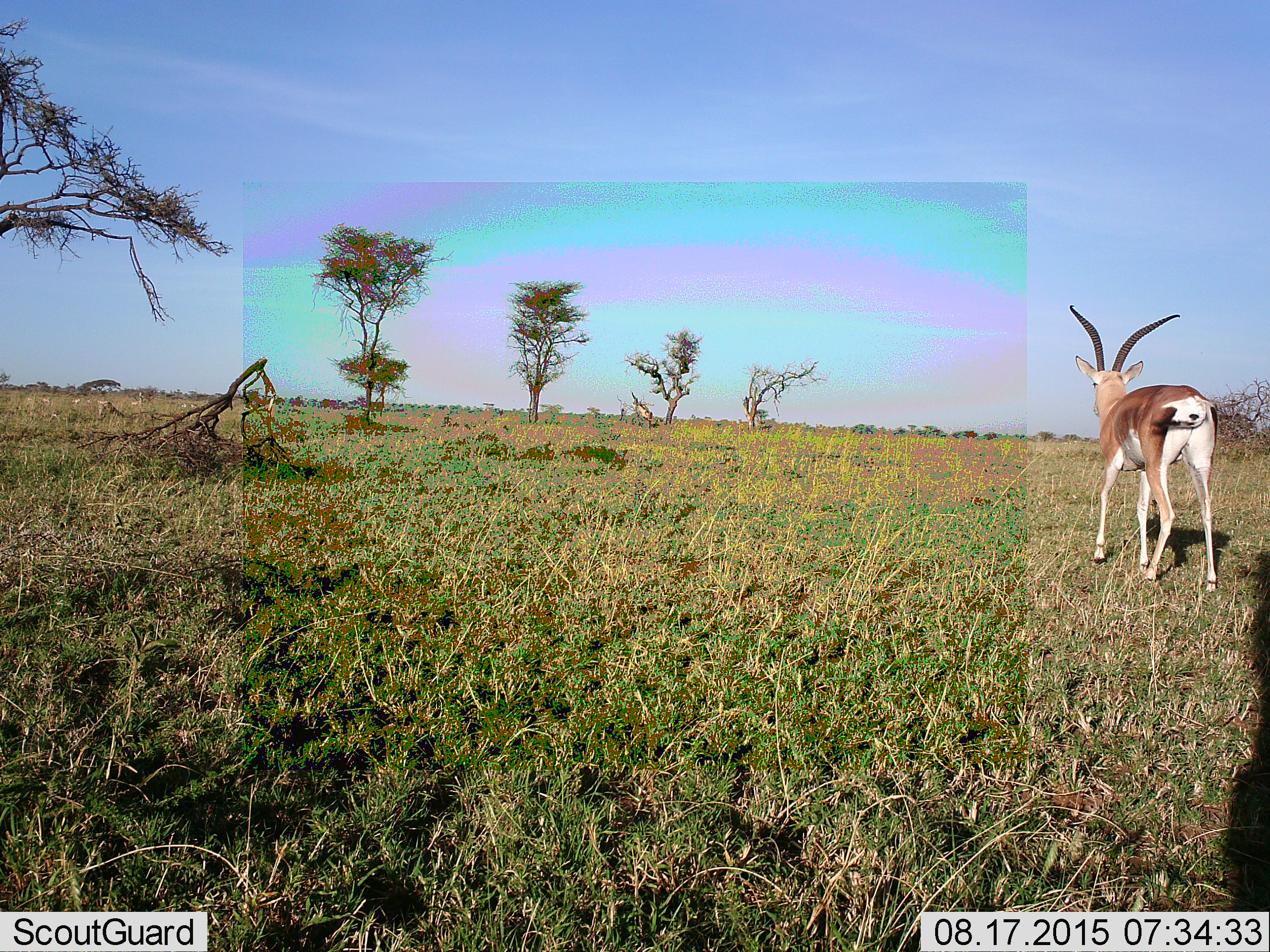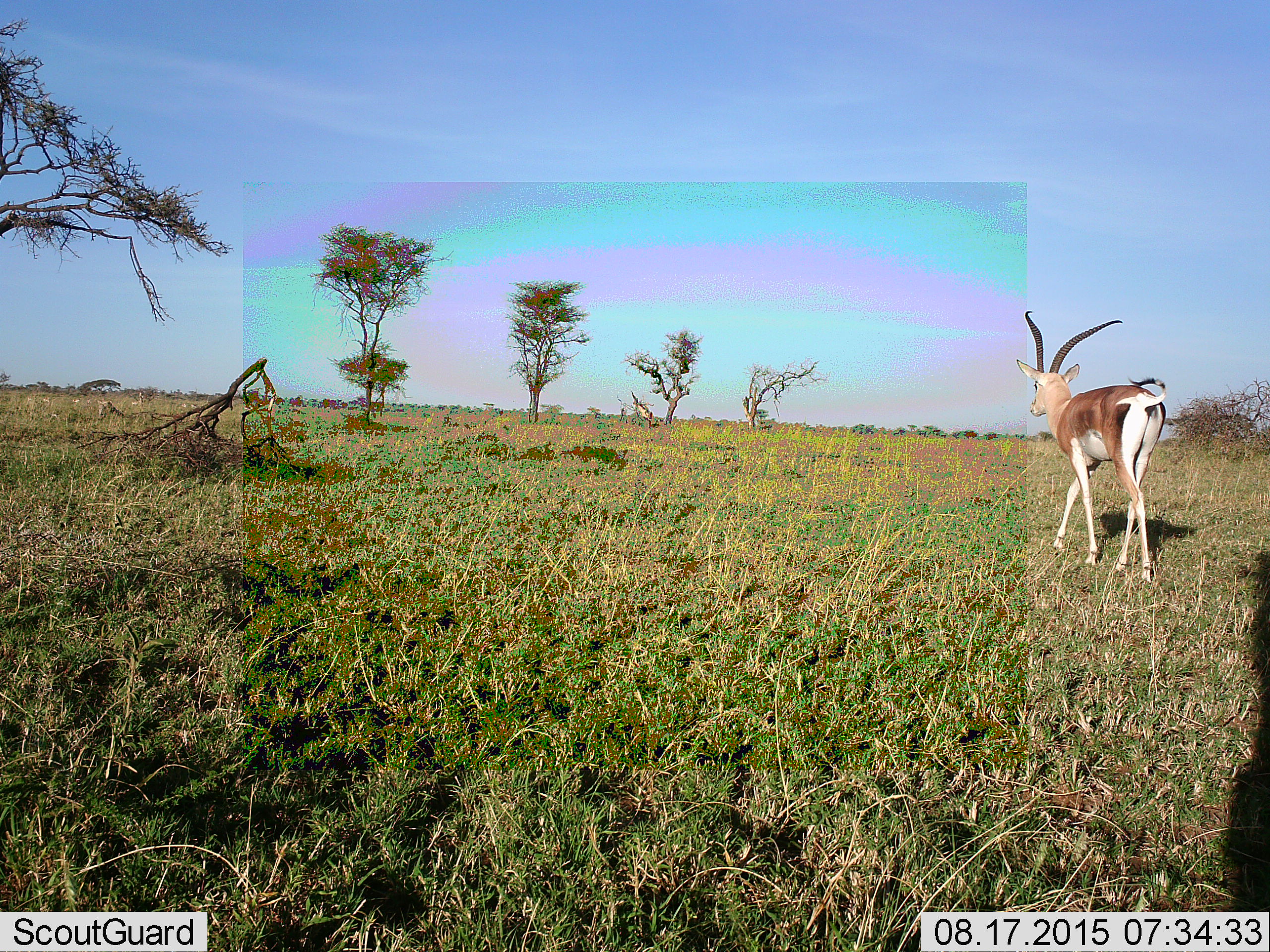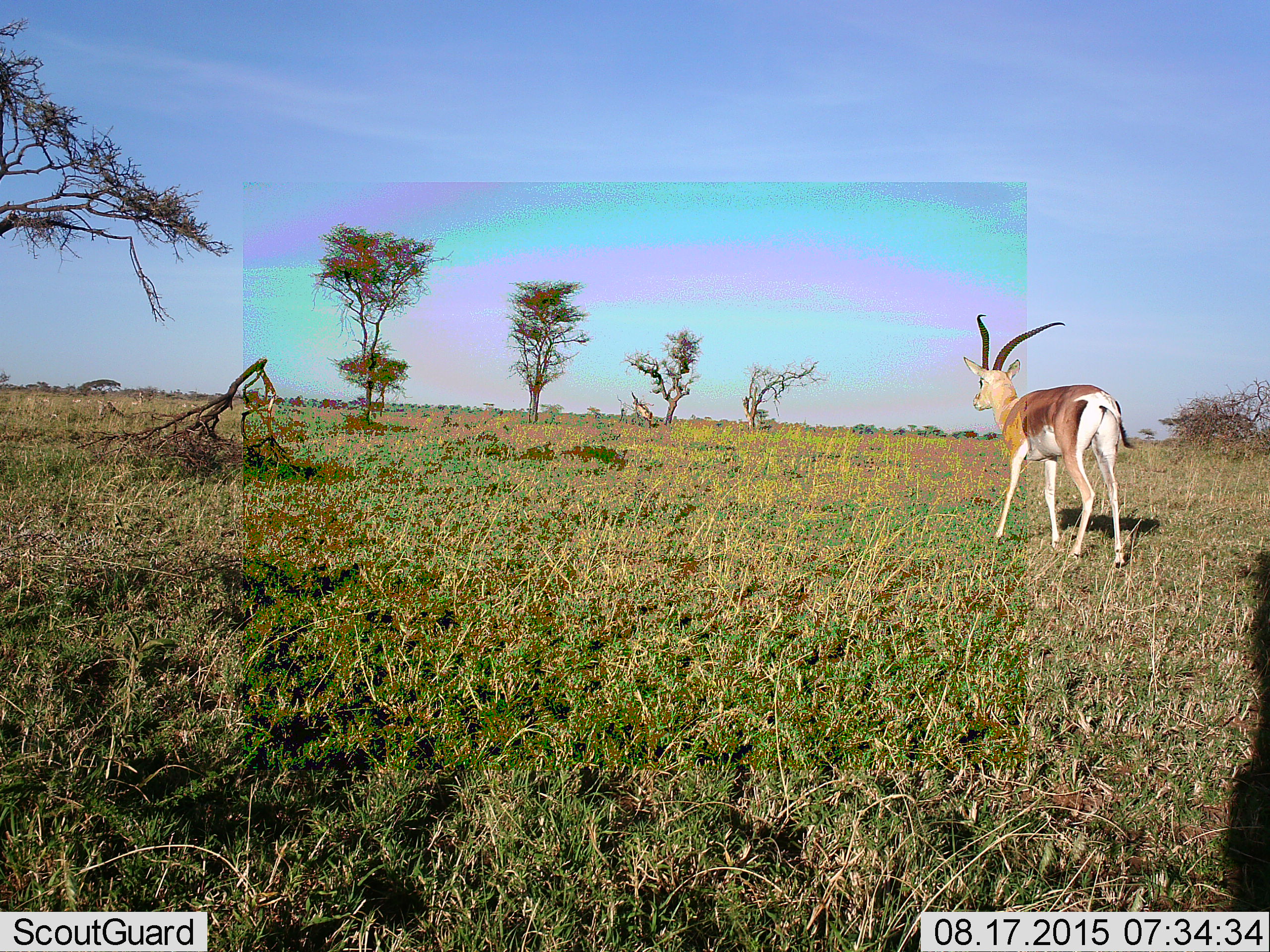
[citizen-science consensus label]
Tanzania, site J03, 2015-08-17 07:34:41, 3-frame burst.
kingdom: Animalia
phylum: Chordata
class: Mammalia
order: Artiodactyla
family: Bovidae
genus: Nanger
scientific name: Nanger granti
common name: grant's gazelle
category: gazellegrants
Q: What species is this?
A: Gazellegrants (grant's gazelle) (Nanger granti).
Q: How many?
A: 1.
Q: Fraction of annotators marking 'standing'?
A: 12%.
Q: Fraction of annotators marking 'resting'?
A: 12%.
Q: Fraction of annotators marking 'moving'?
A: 88%.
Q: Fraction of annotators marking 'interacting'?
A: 0%.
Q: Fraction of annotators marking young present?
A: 0%.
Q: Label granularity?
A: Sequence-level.